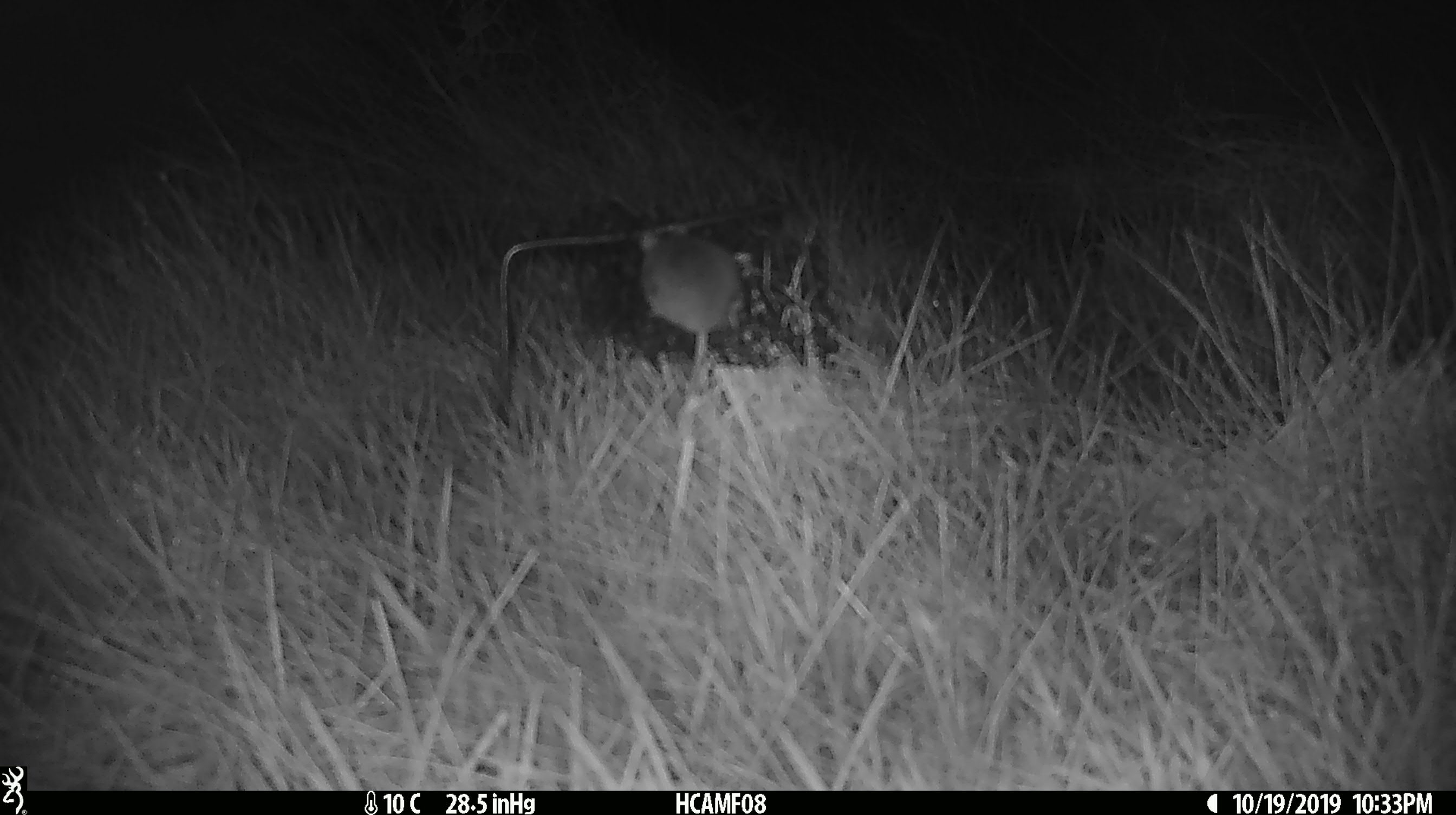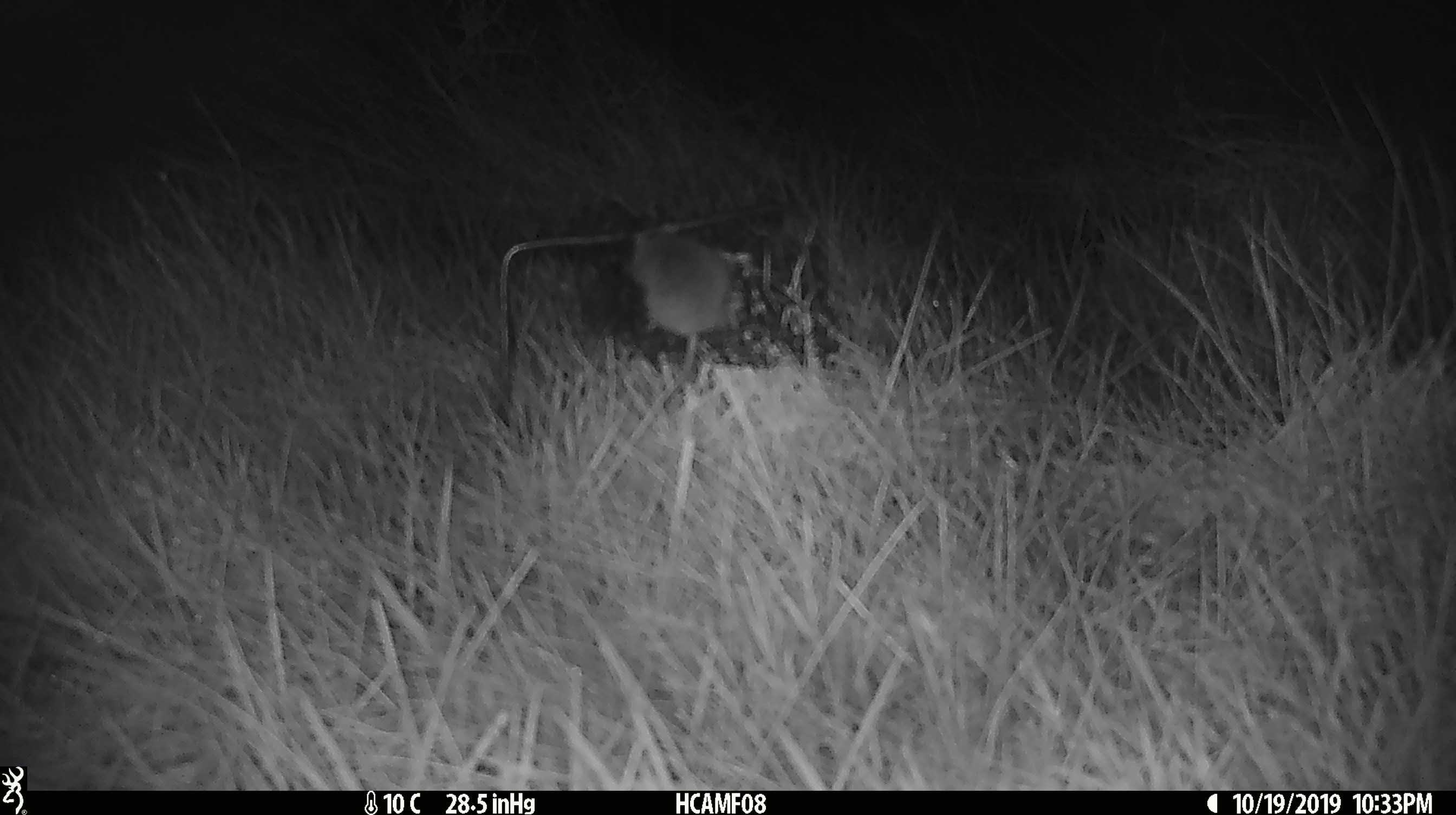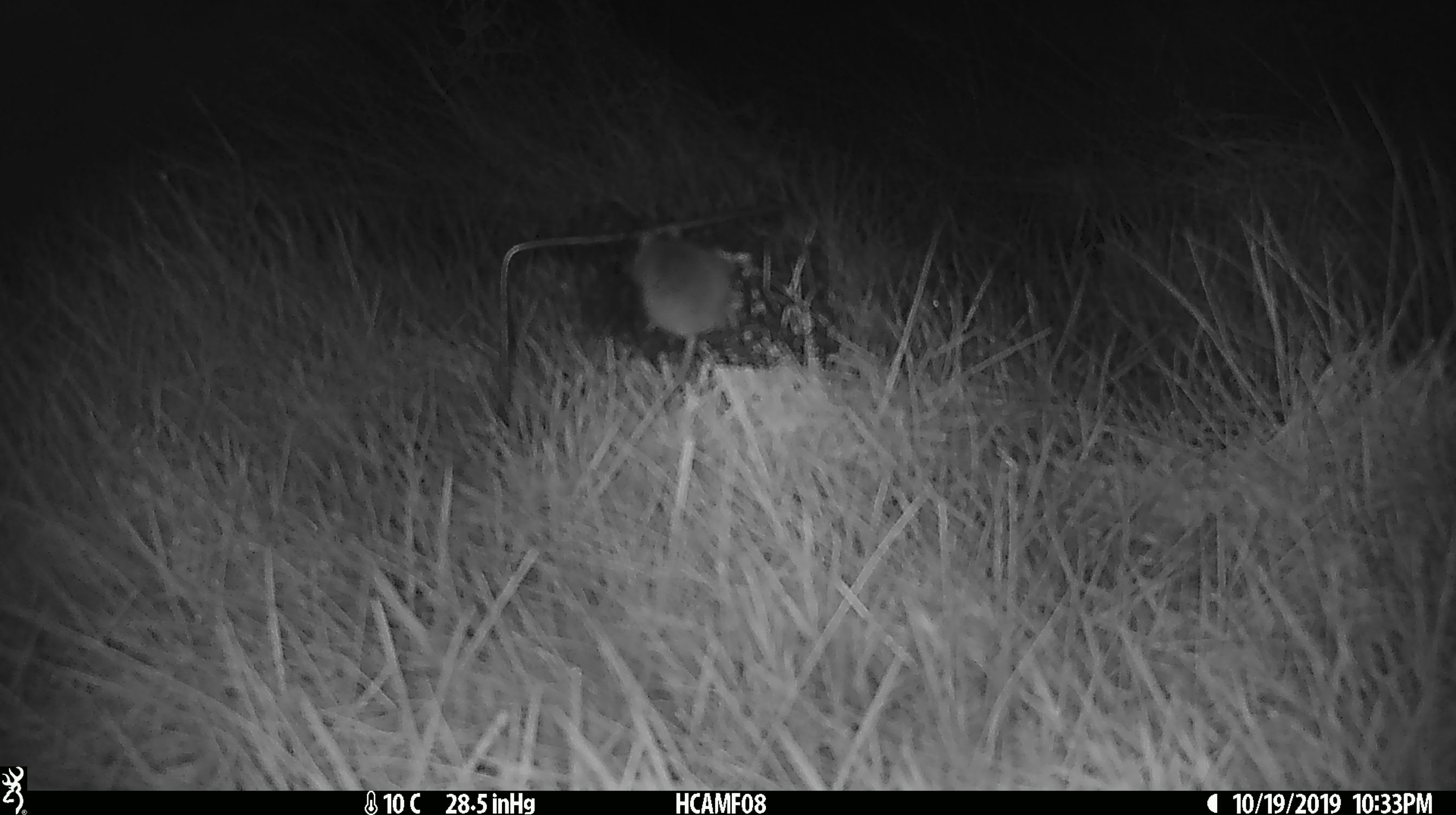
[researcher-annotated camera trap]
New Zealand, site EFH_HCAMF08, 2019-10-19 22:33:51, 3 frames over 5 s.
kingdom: Animalia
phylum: Chordata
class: Mammalia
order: Rodentia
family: Muridae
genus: Mus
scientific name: Mus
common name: mouse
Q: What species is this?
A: Mouse (Mus).